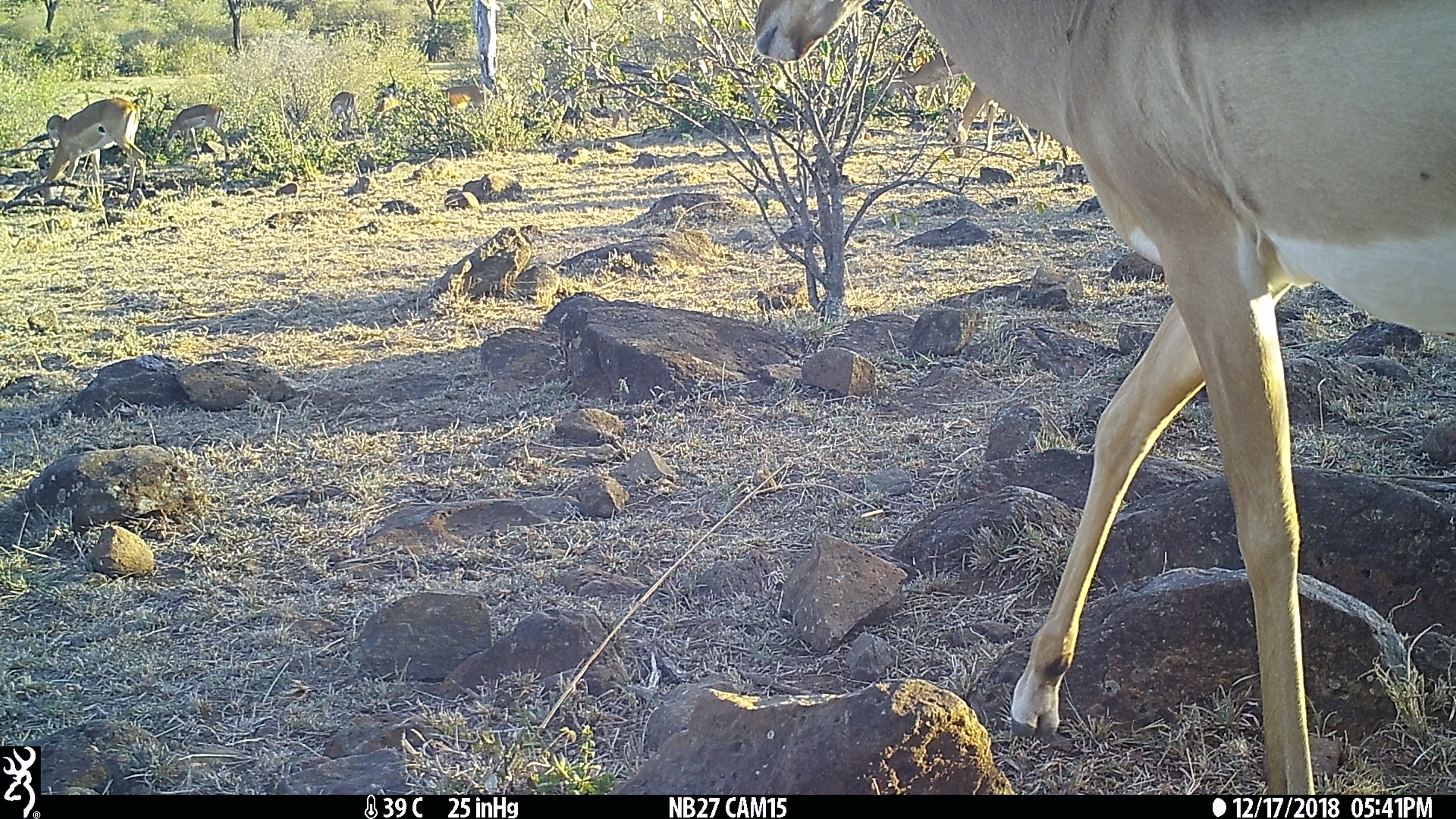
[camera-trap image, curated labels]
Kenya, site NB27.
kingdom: Animalia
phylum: Chordata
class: Mammalia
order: Artiodactyla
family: Bovidae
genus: Aepyceros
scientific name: Aepyceros melampus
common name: impala